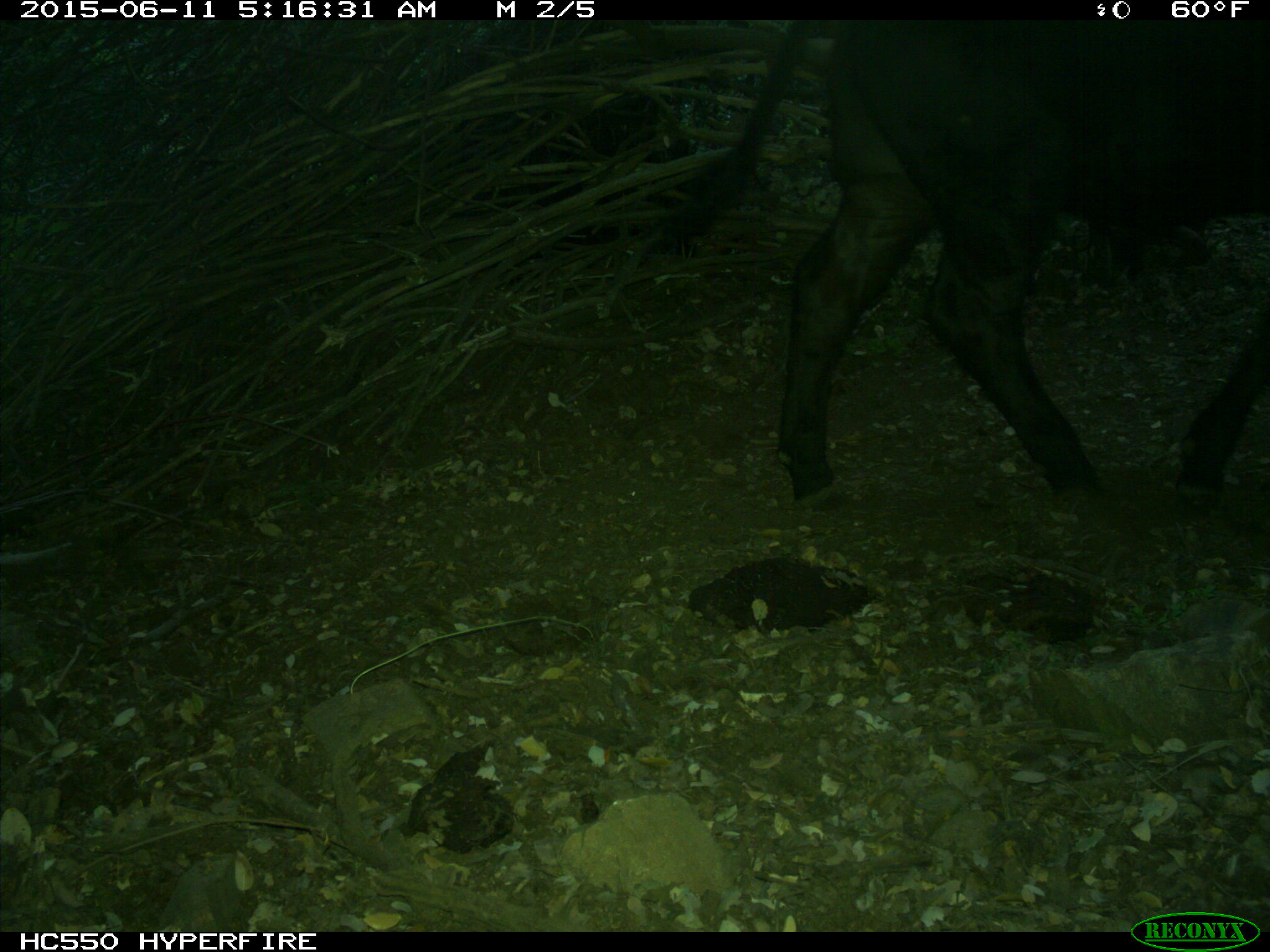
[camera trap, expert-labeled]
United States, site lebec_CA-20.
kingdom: Animalia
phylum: Chordata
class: Mammalia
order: Artiodactyla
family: Bovidae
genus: Bos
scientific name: Bos taurus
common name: domestic cow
Bos taurus (domestic cow).